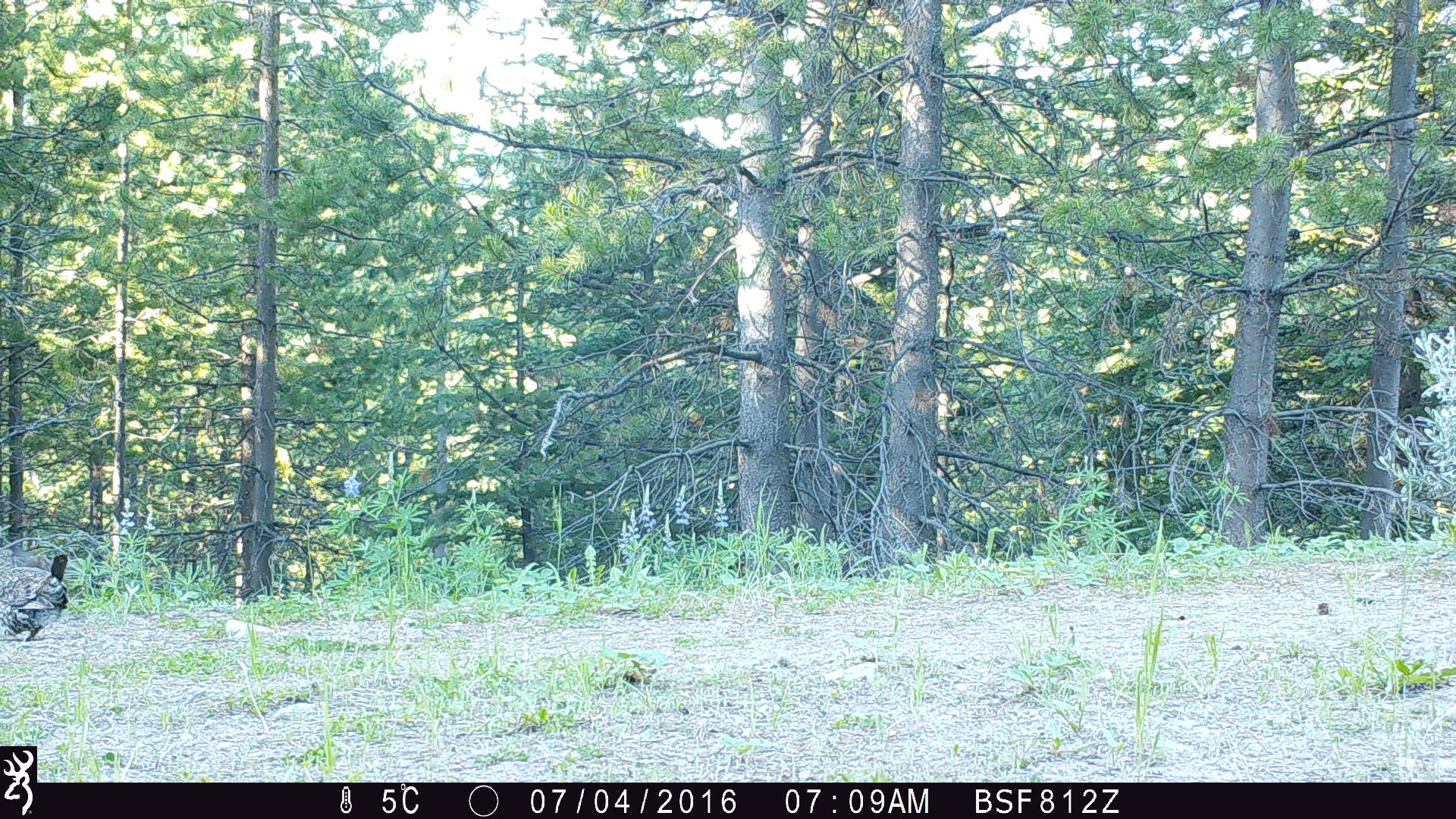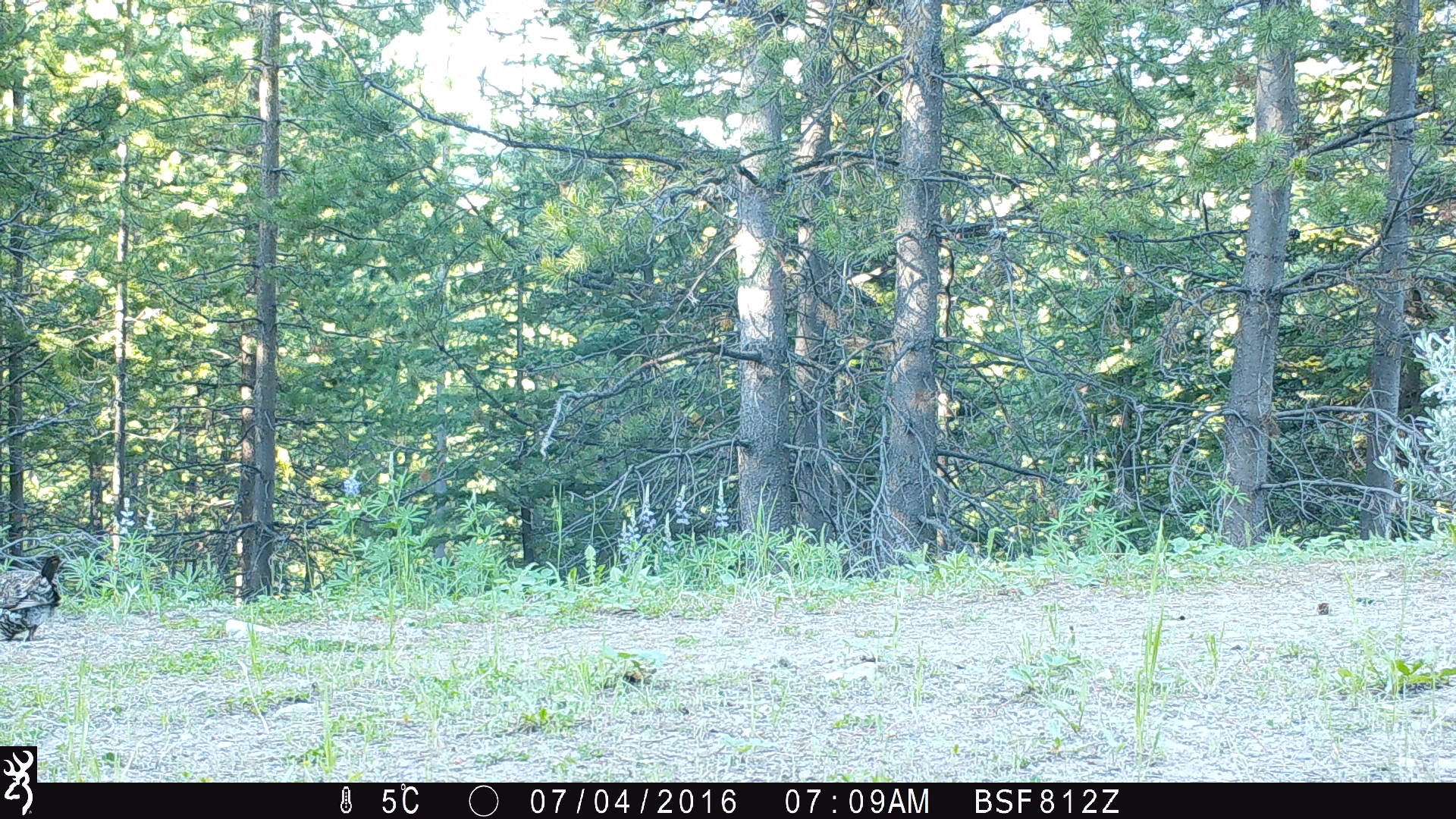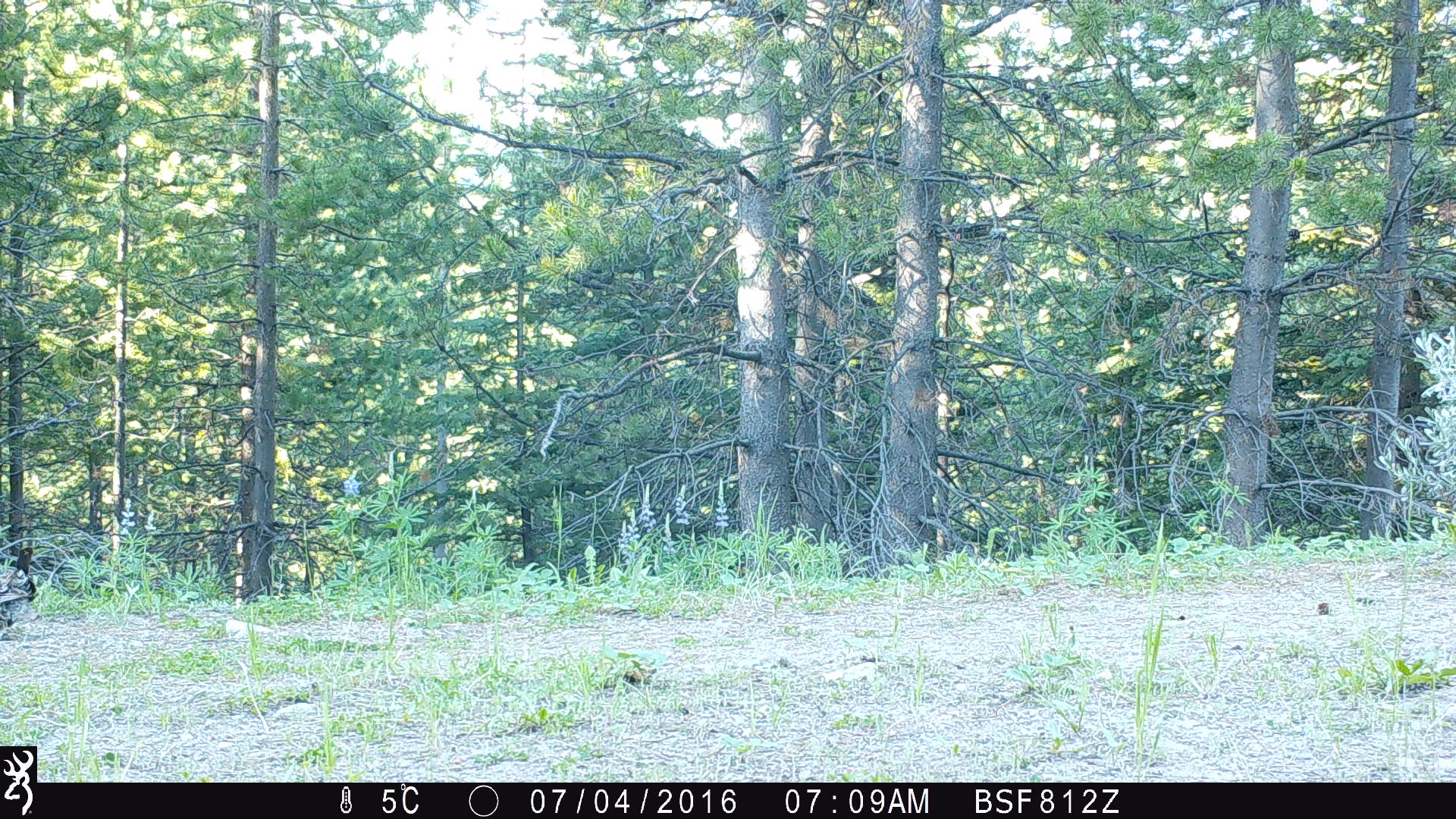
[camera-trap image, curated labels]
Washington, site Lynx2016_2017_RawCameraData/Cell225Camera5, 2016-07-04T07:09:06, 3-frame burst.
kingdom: Animalia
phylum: Chordata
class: Aves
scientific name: Aves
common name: birds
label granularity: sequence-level